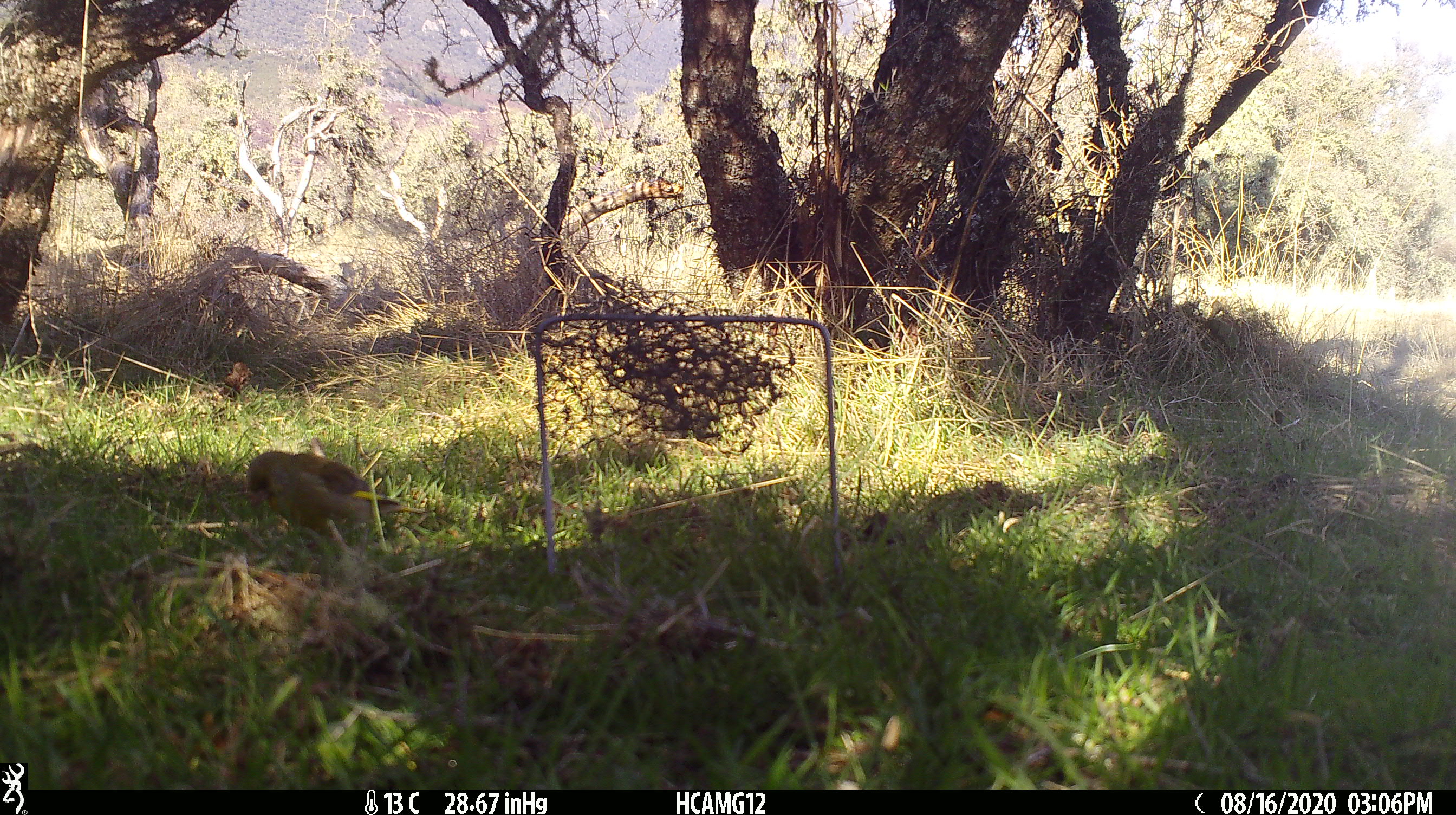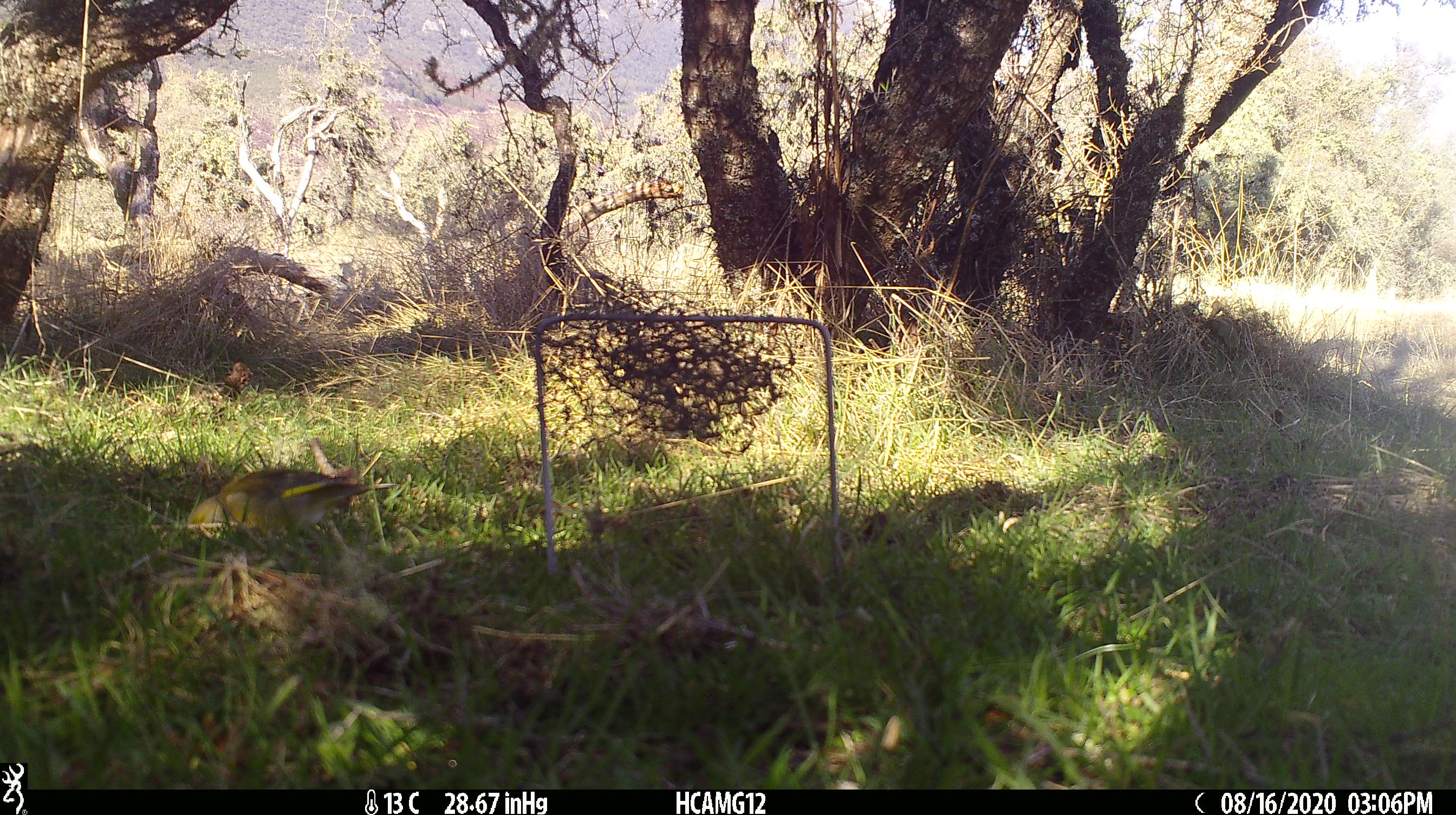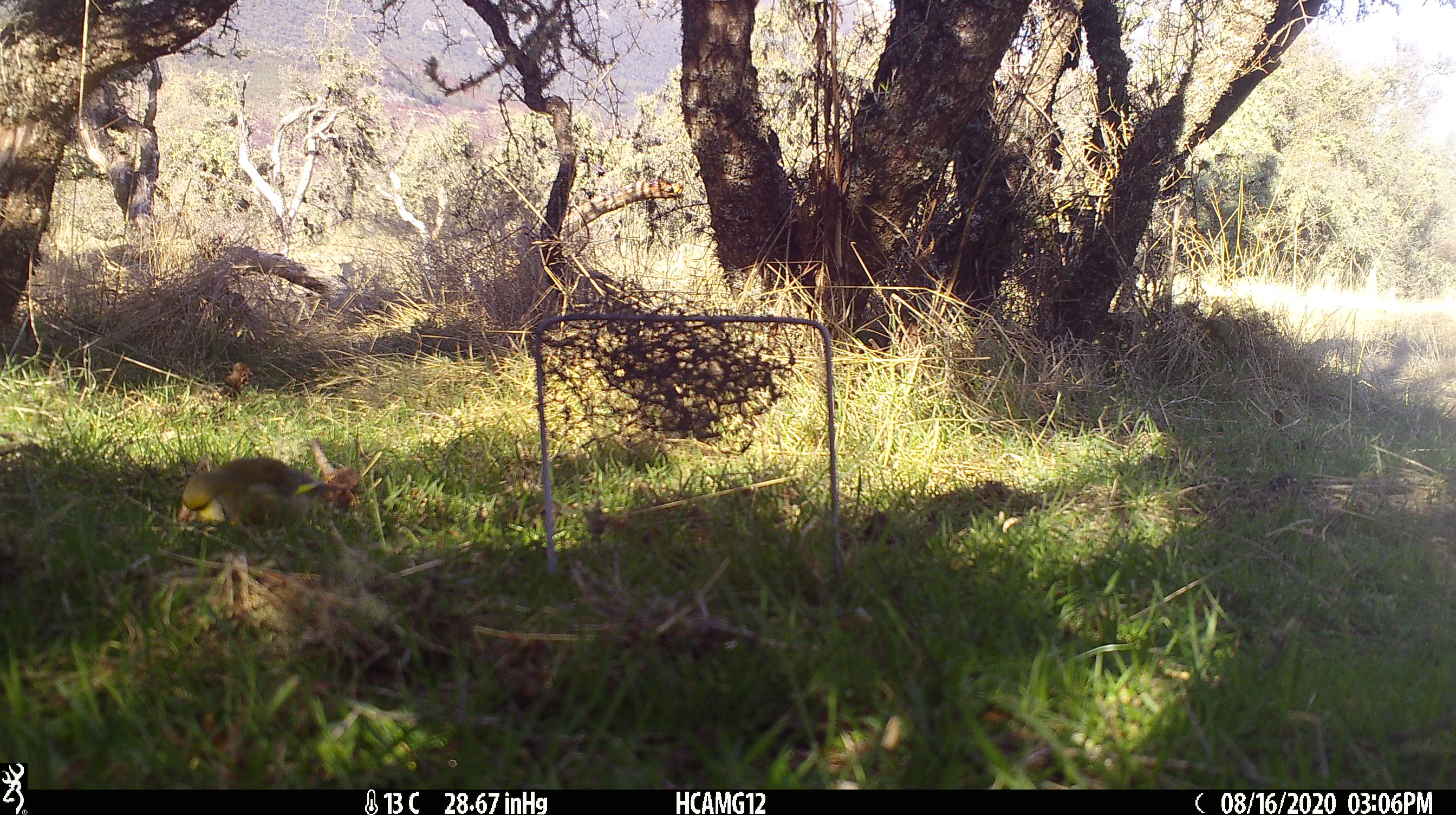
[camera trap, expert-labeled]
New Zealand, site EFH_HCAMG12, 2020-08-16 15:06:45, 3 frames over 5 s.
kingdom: Animalia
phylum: Chordata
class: Aves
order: Passeriformes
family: Fringillidae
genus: Chloris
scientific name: Chloris chloris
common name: greenfinch